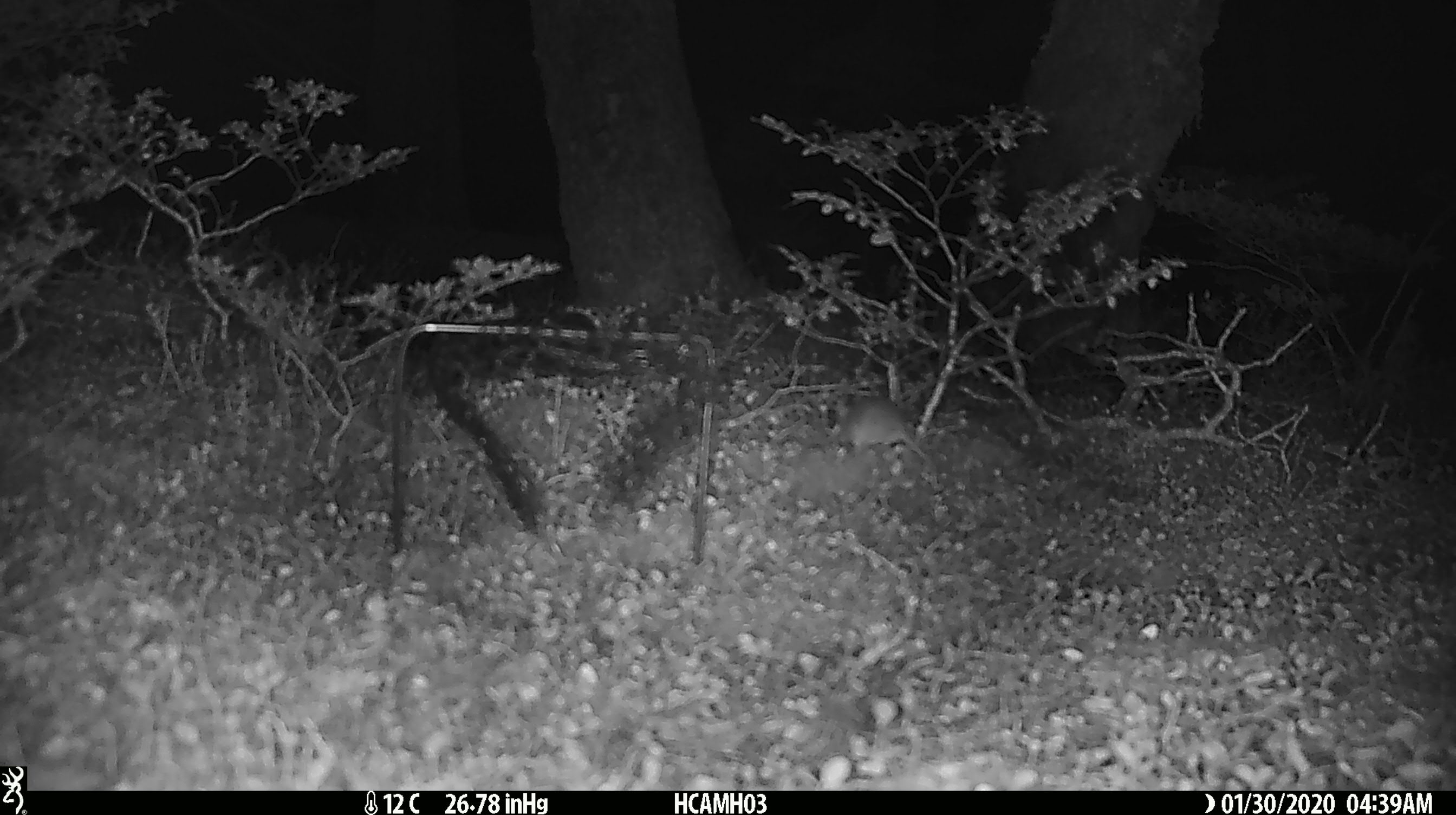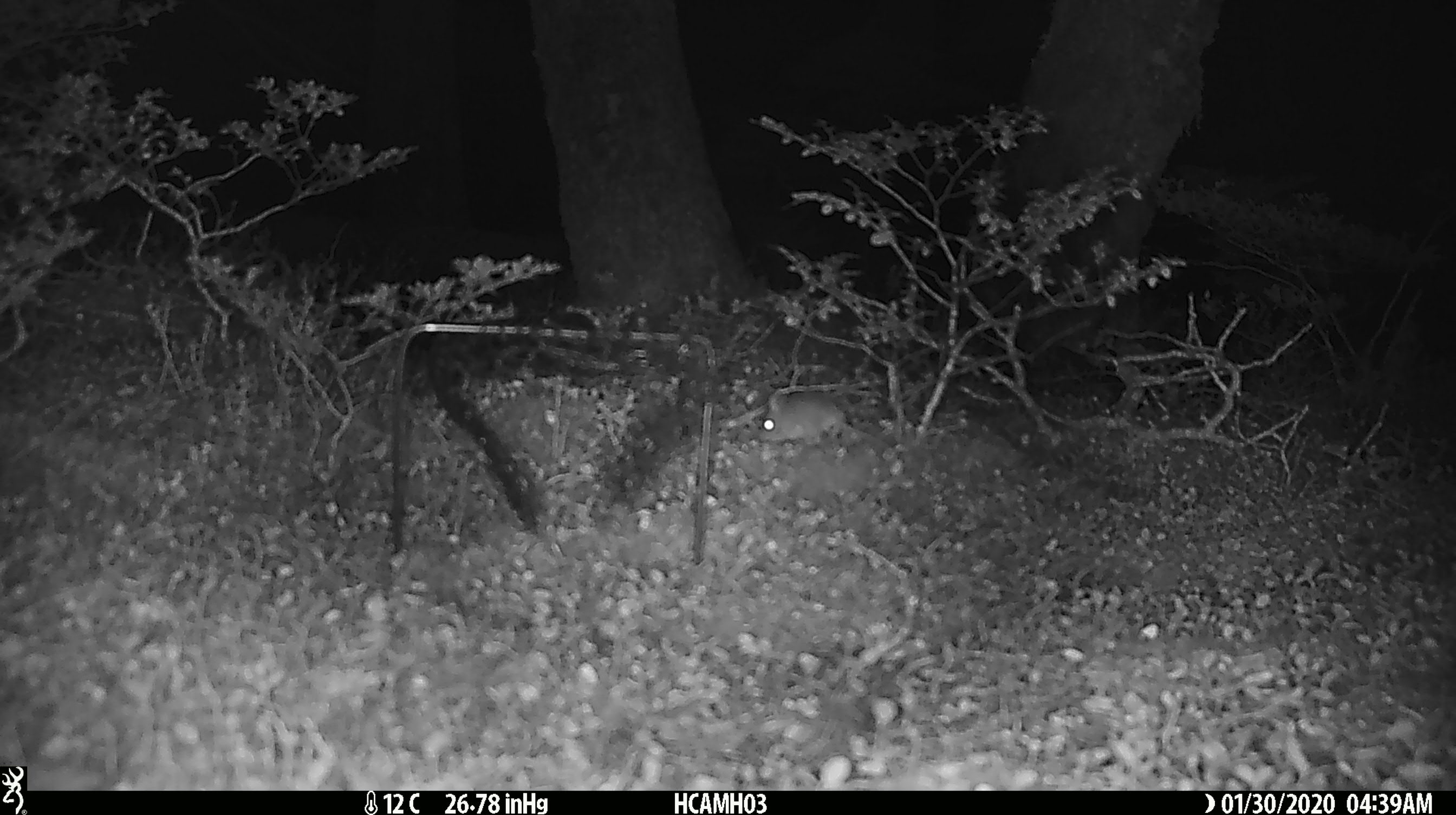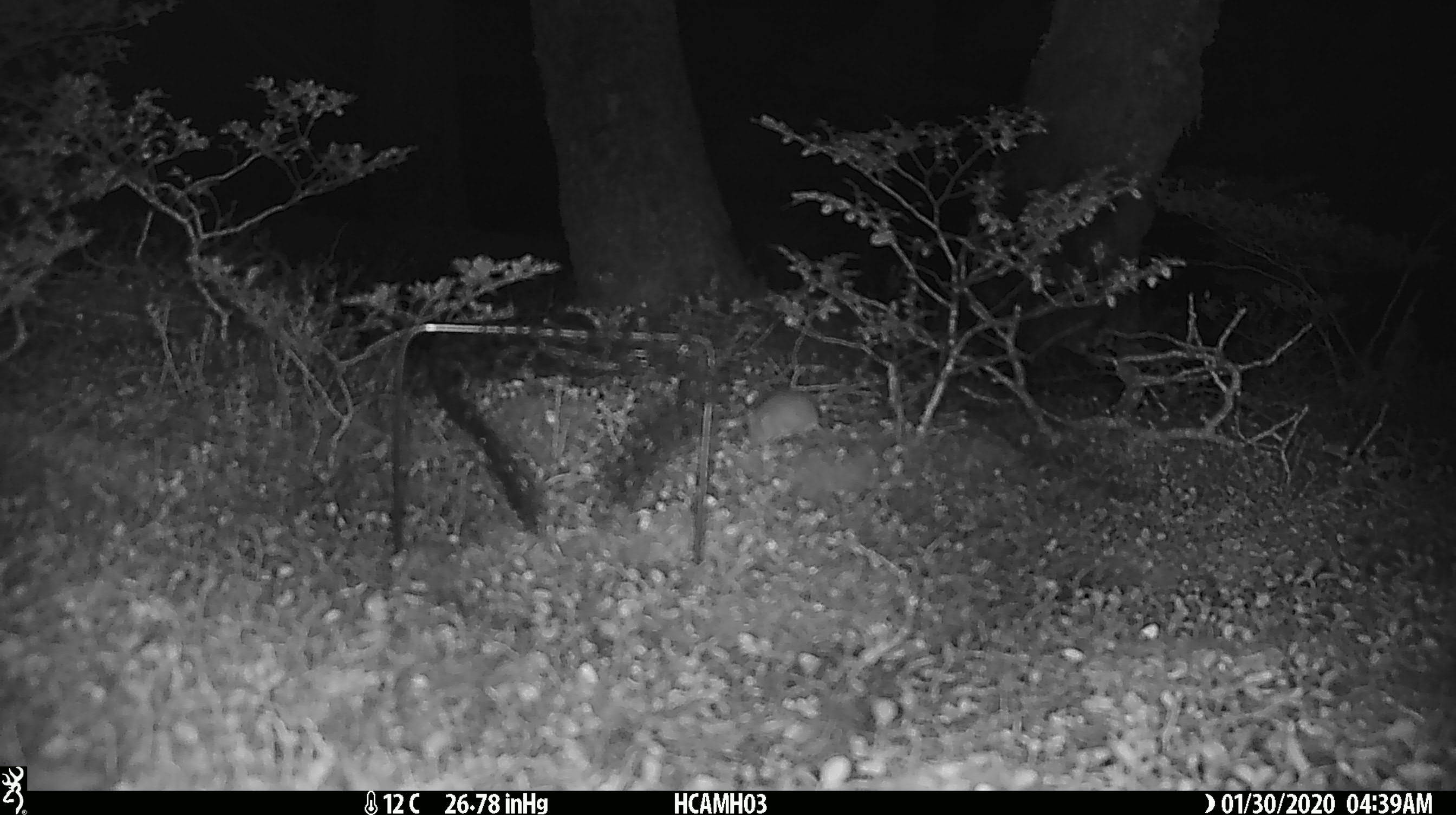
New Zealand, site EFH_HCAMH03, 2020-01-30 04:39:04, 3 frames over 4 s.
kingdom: Animalia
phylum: Chordata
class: Mammalia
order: Rodentia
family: Muridae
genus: Mus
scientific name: Mus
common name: mouse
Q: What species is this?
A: Mouse (Mus).